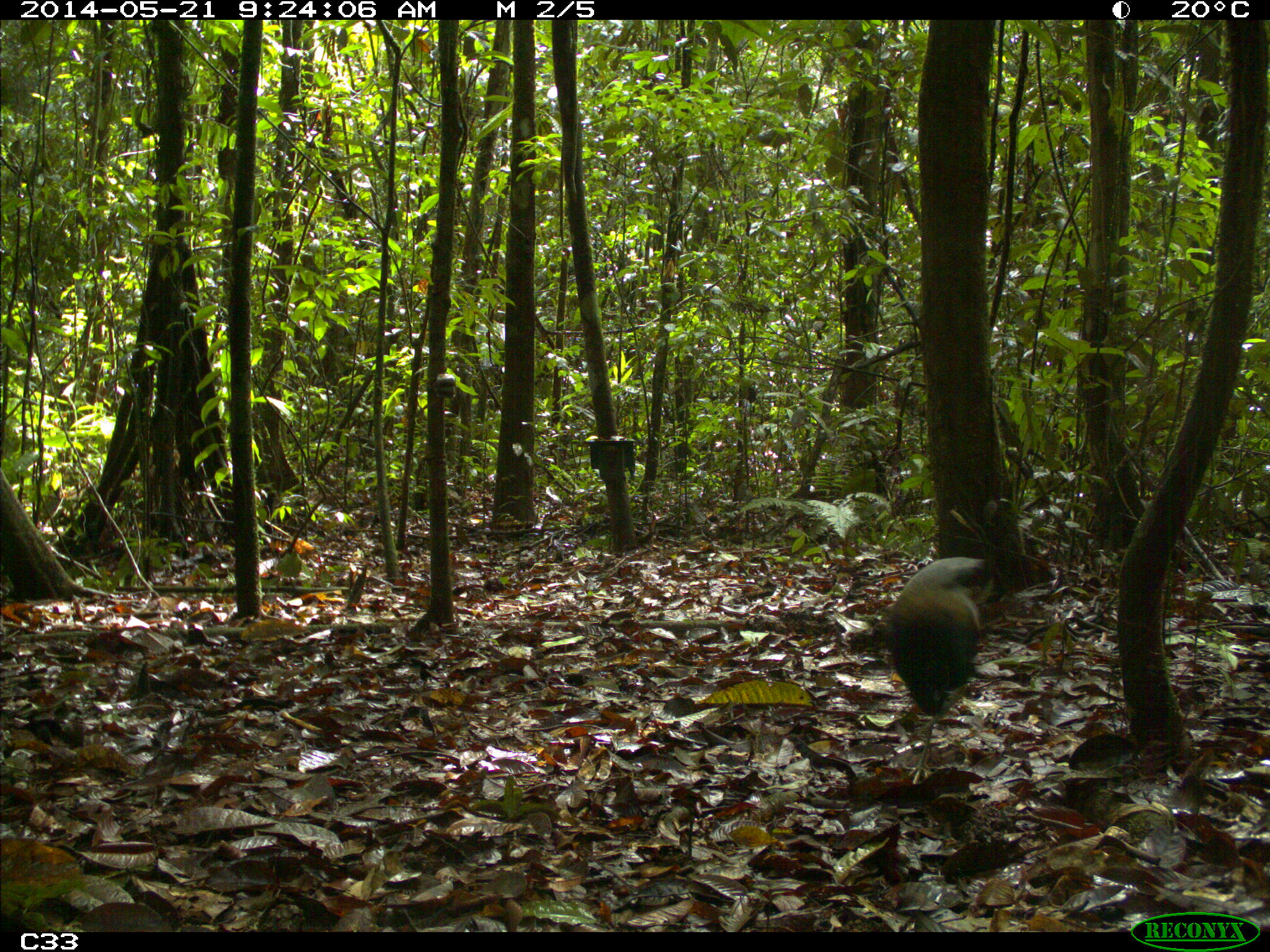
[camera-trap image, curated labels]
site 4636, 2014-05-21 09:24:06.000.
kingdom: Animalia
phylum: Chordata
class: Aves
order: Gruiformes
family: Psophiidae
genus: Psophia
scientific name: Psophia crepitans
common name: gray-winged trumpeter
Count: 2.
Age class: adult.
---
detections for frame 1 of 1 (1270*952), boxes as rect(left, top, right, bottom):
psophia crepitans: rect(884, 553, 1003, 787)